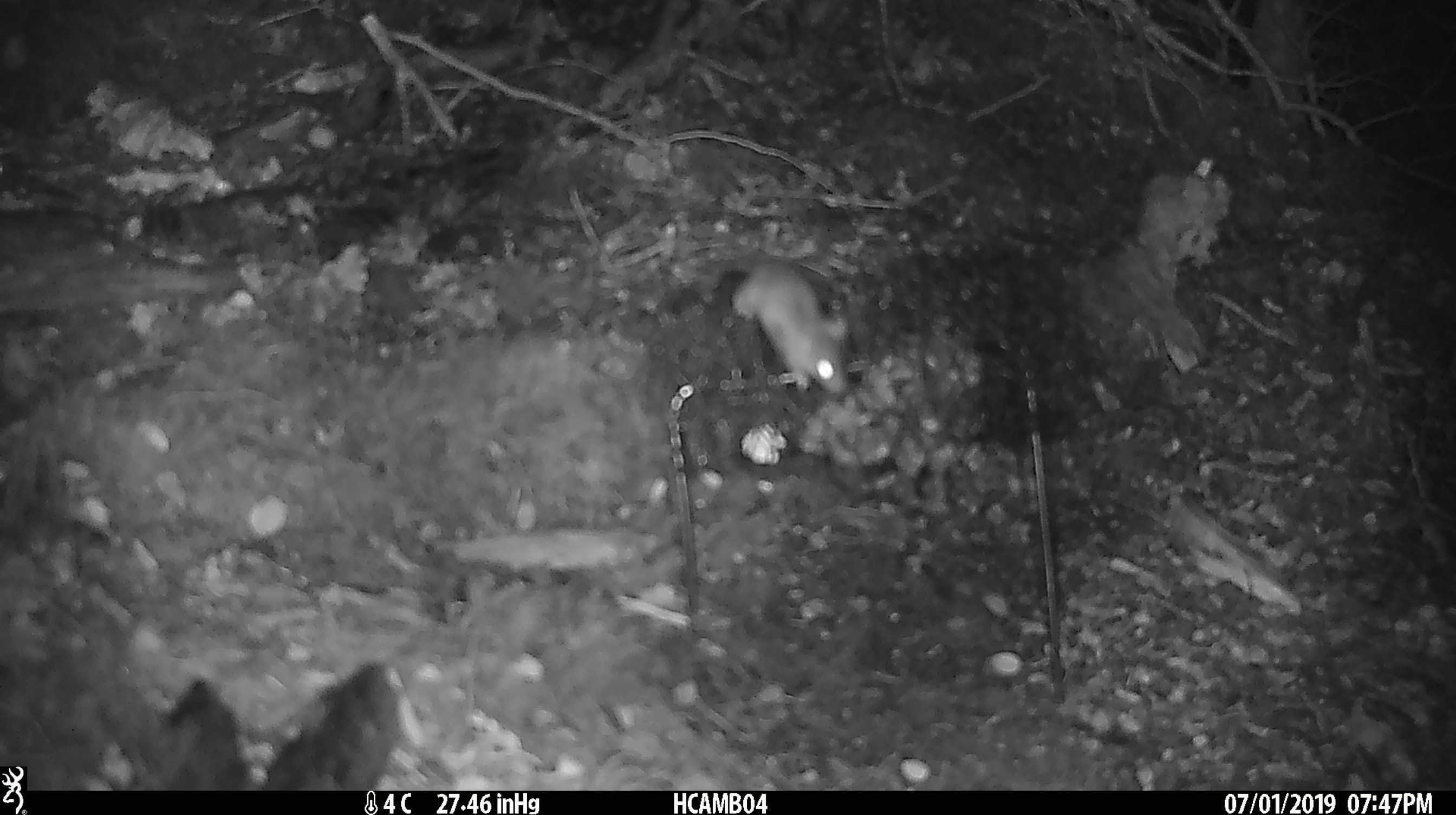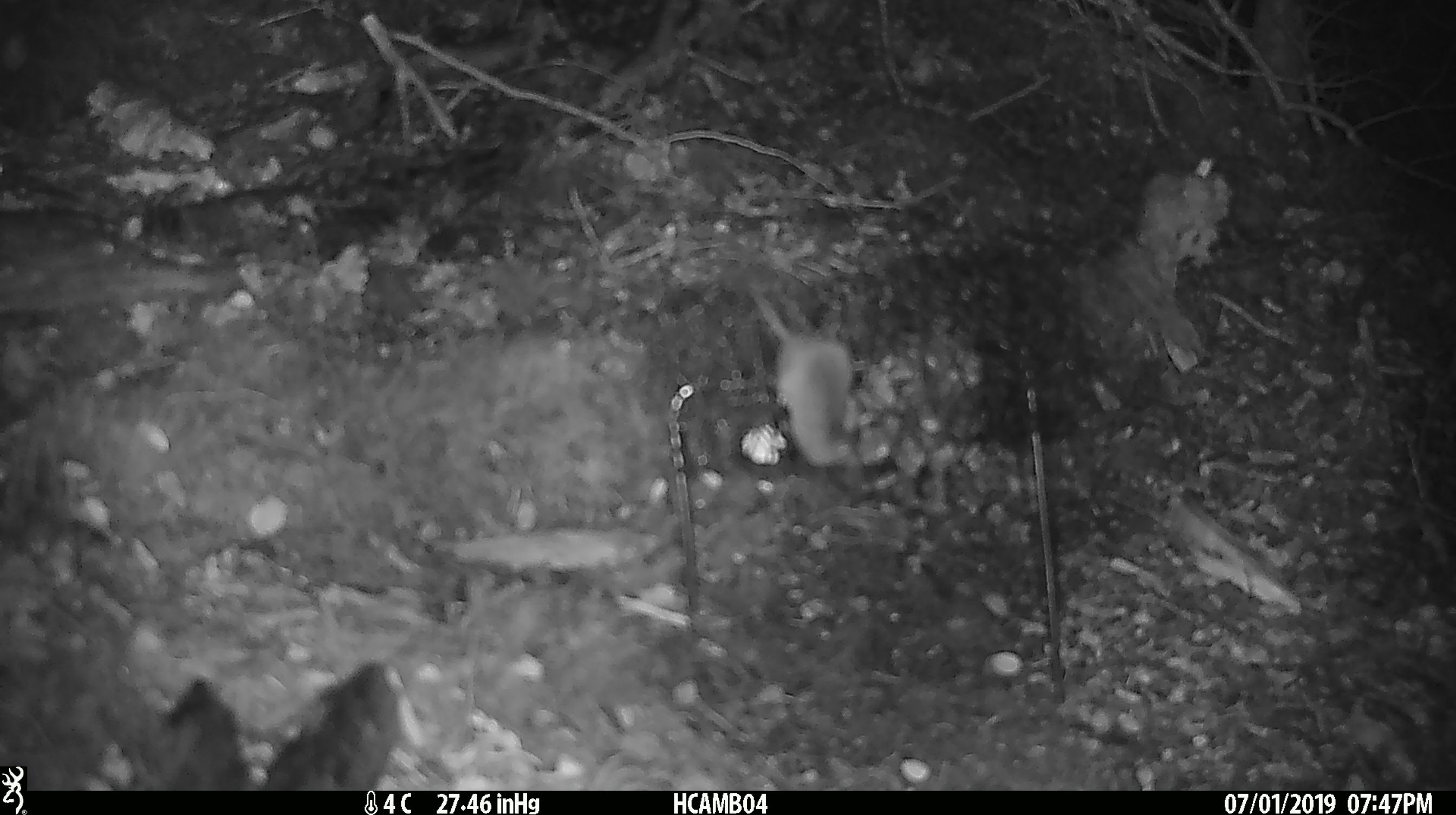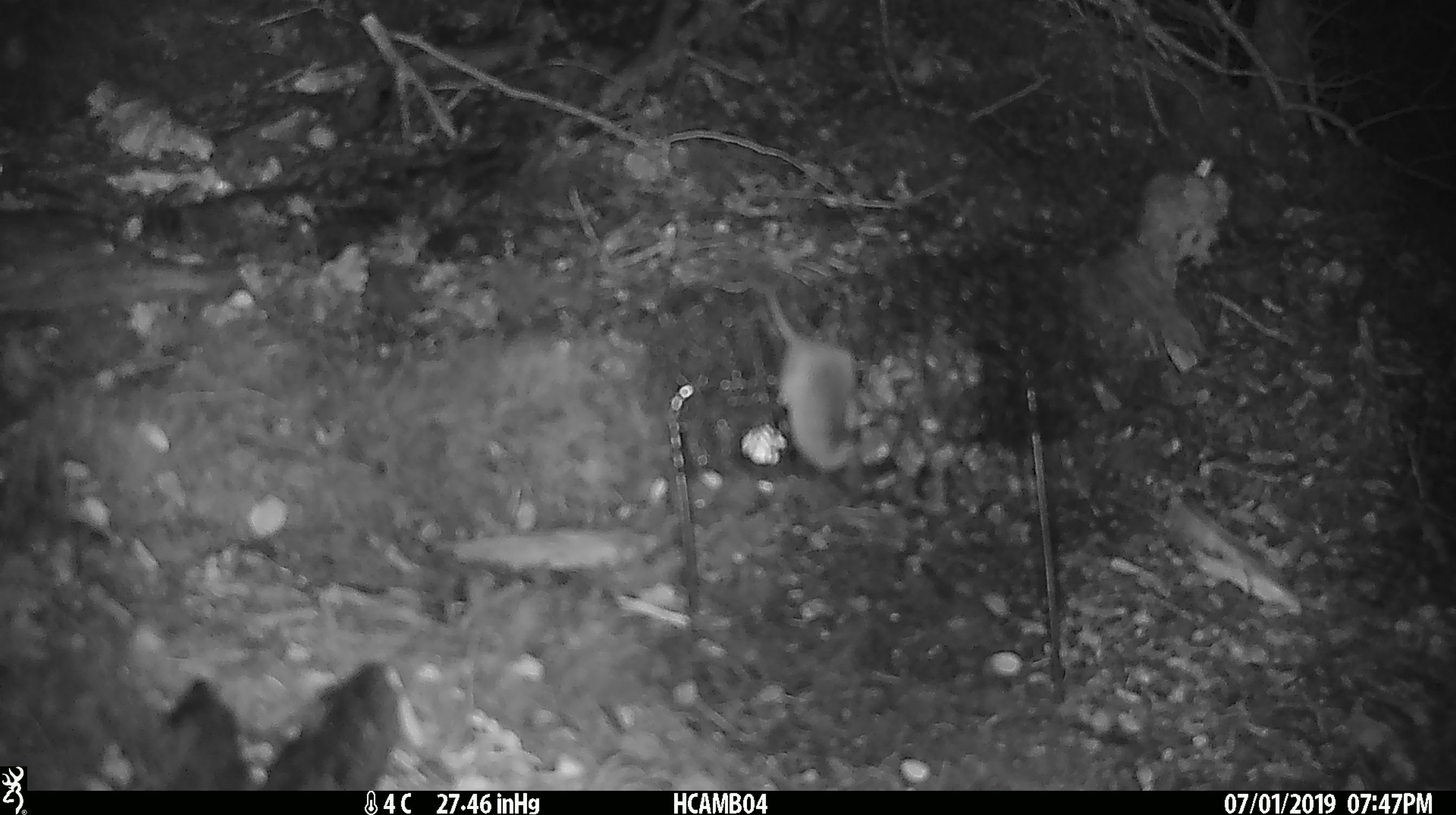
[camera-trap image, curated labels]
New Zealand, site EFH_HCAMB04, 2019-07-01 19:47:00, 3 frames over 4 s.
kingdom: Animalia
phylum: Chordata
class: Mammalia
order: Rodentia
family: Muridae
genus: Mus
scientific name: Mus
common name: mouse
Mouse (Mus).